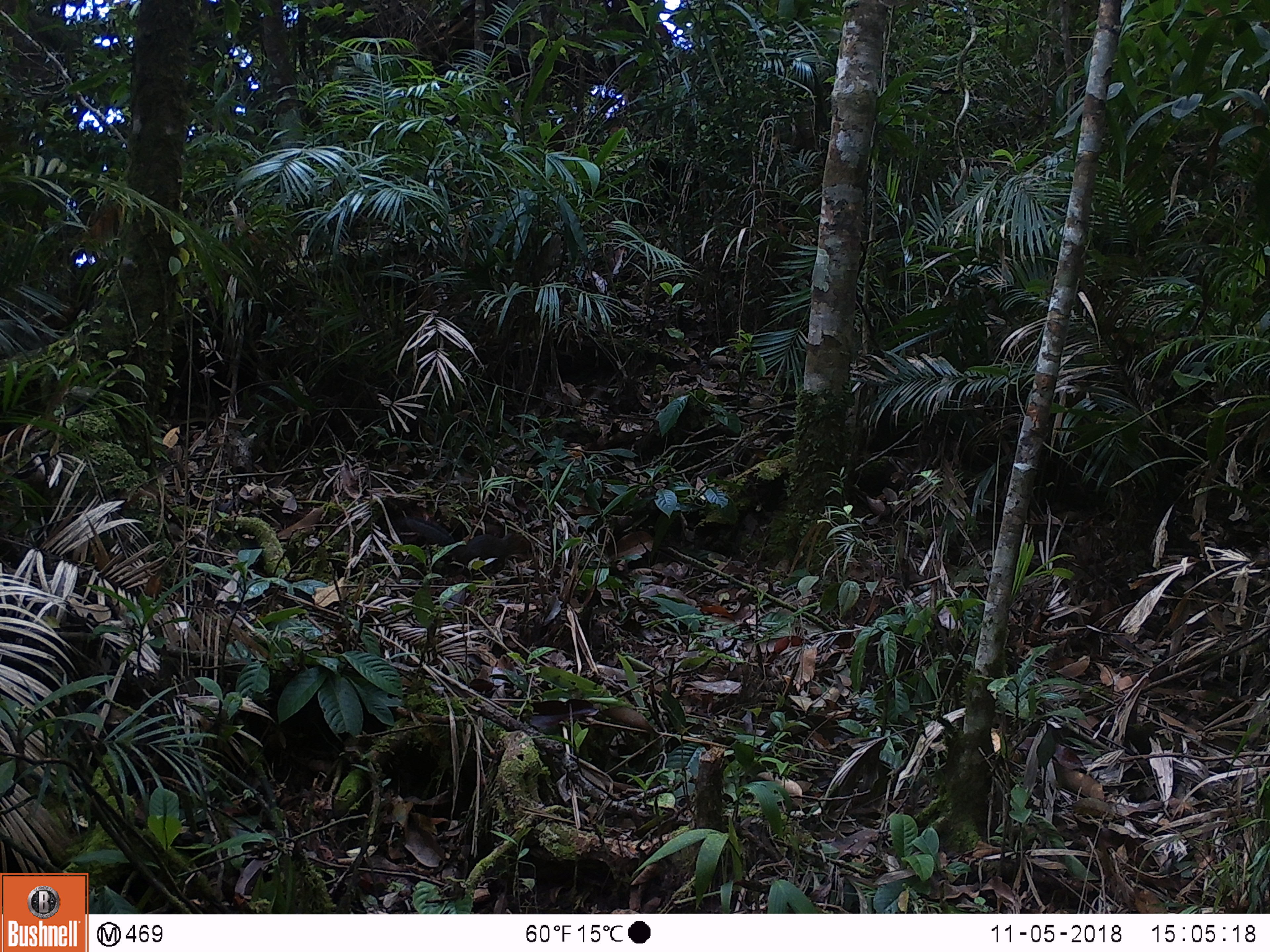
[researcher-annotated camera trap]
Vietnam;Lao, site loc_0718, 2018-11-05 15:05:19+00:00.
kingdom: Animalia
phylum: Chordata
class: Mammalia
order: Rodentia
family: Sciuridae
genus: Dremomys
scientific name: Dremomys rufigenis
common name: red-cheeked squirrel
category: red cheeked squirrel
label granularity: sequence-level